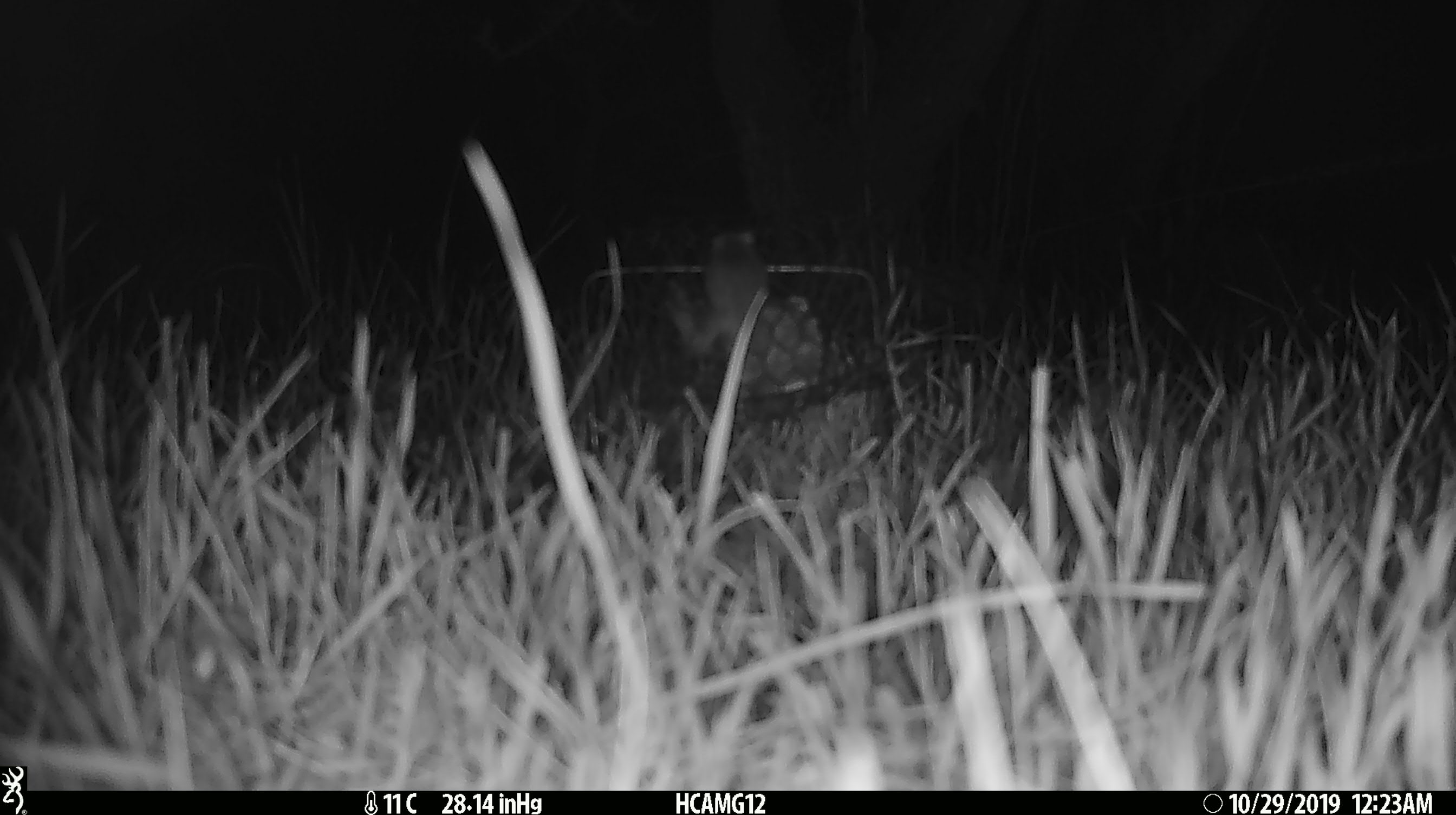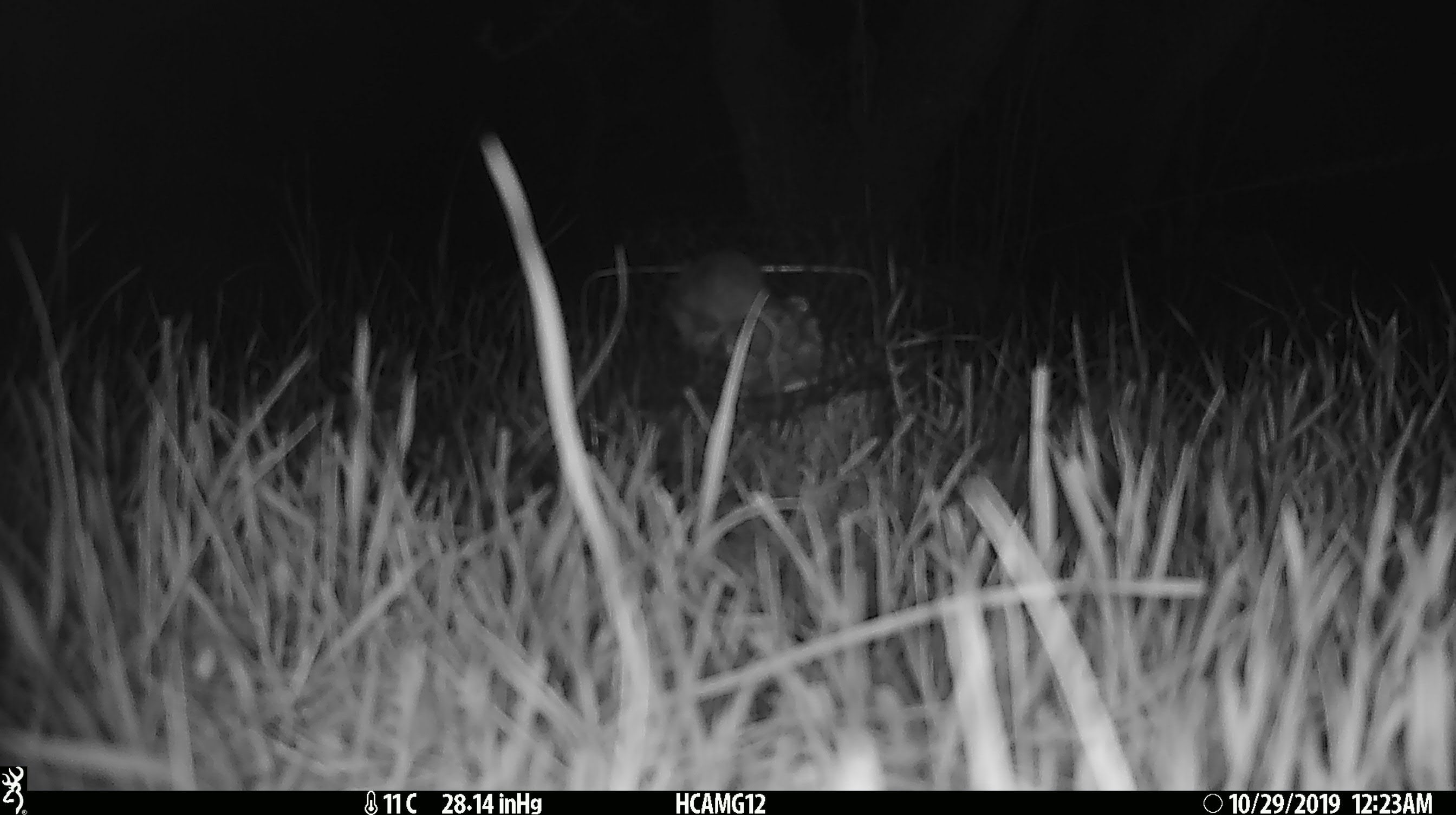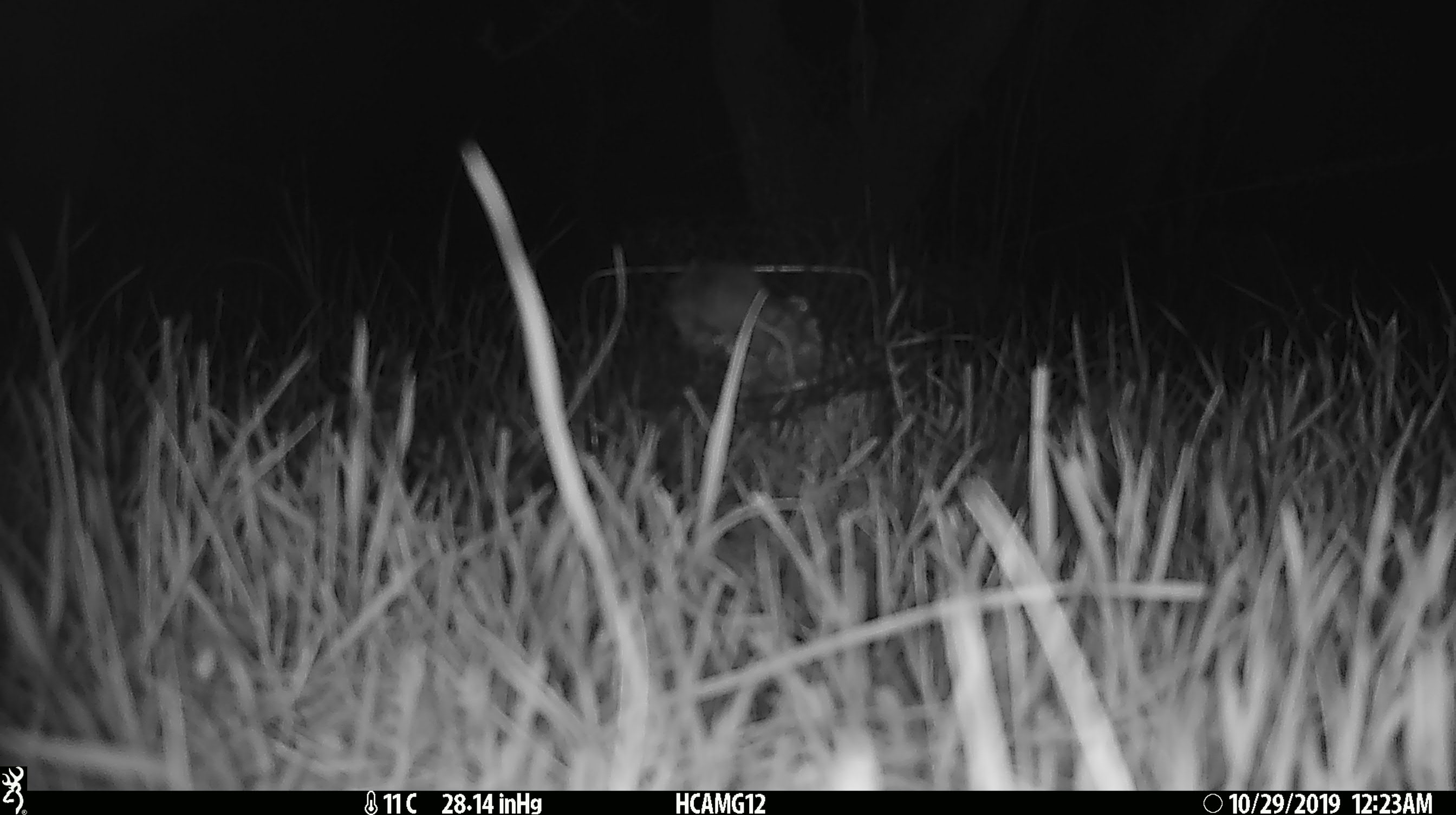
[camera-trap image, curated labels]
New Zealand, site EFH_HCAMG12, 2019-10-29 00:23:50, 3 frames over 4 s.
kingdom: Animalia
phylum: Chordata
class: Mammalia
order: Rodentia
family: Muridae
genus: Mus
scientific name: Mus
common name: mouse